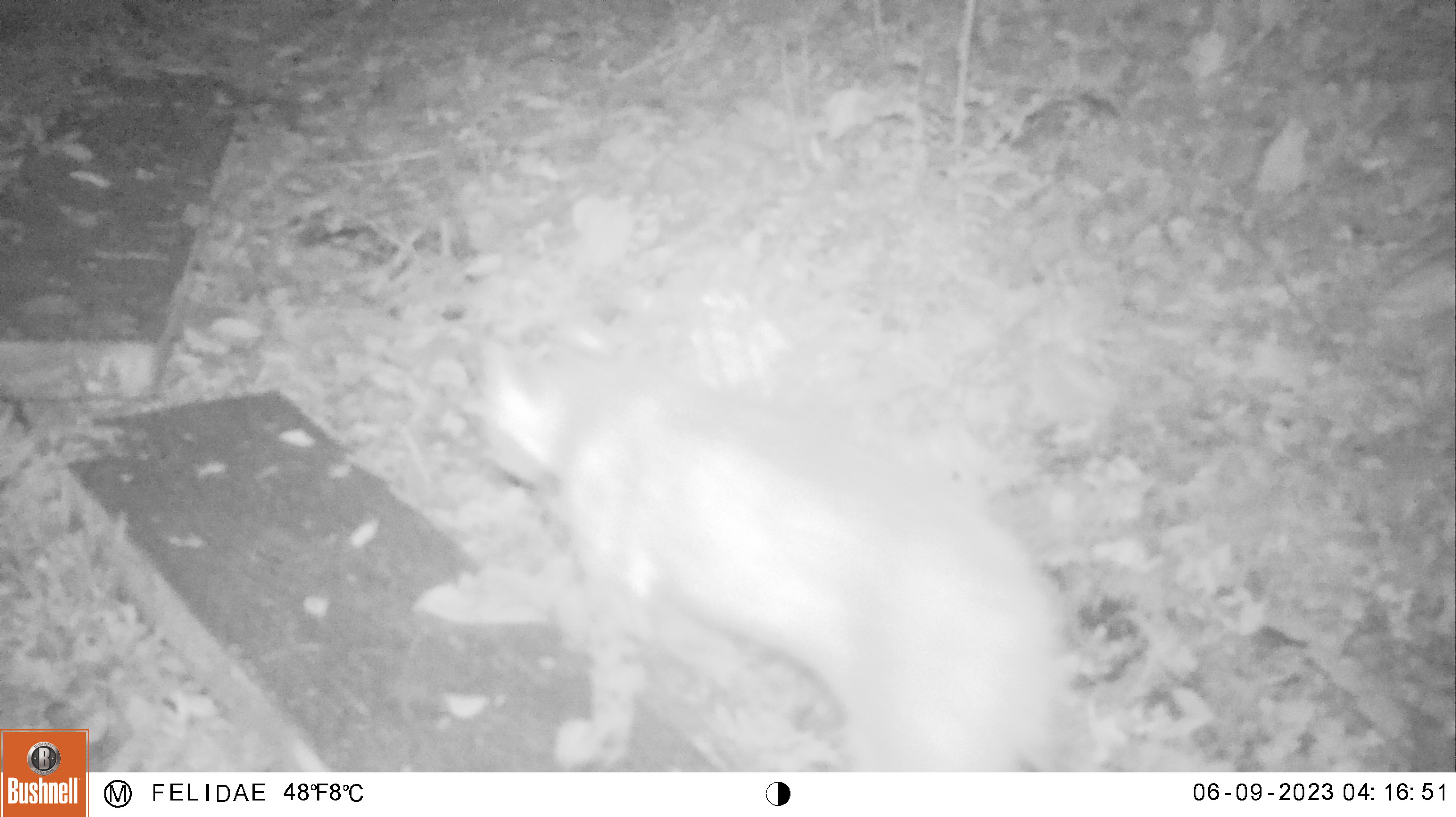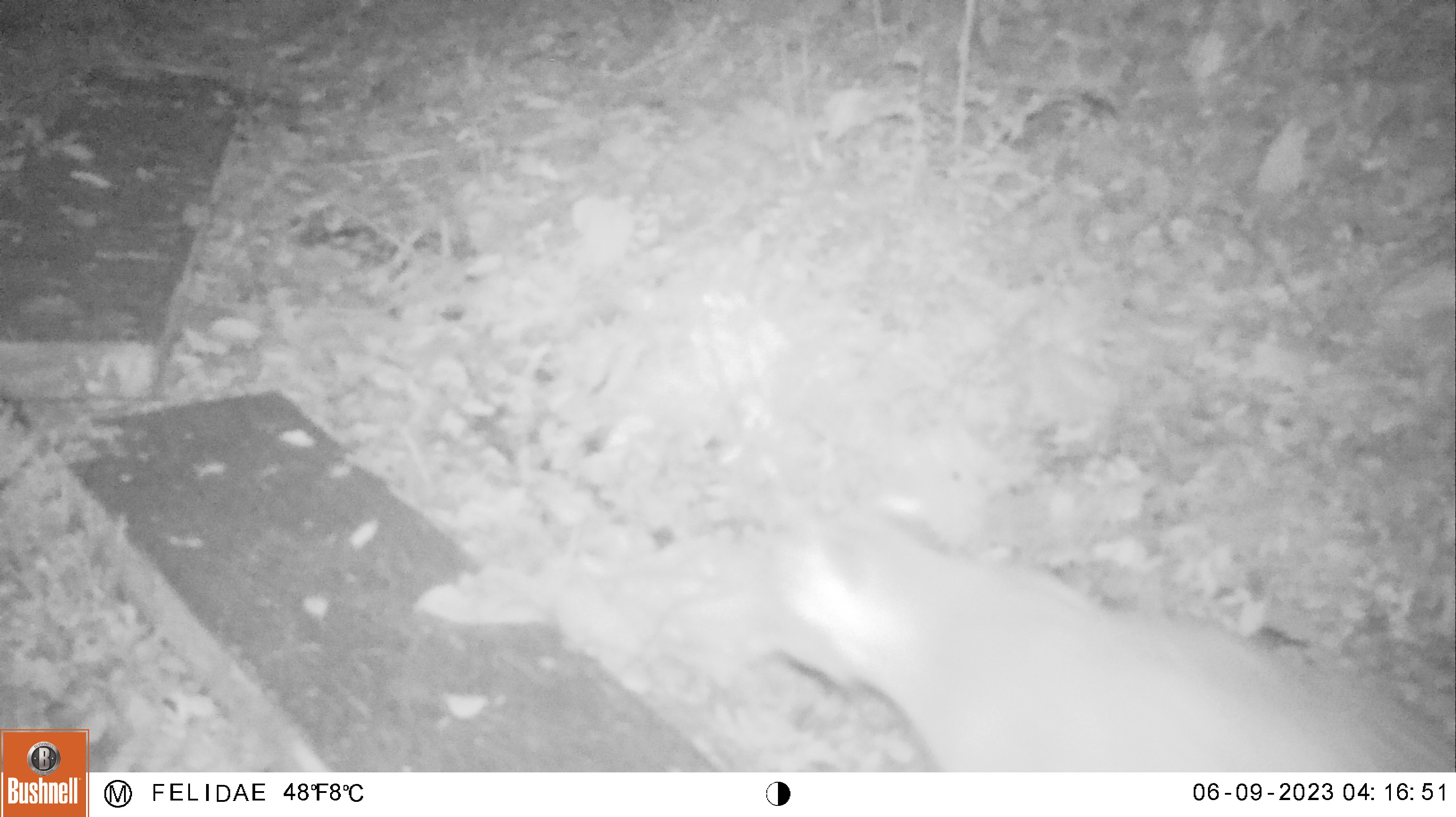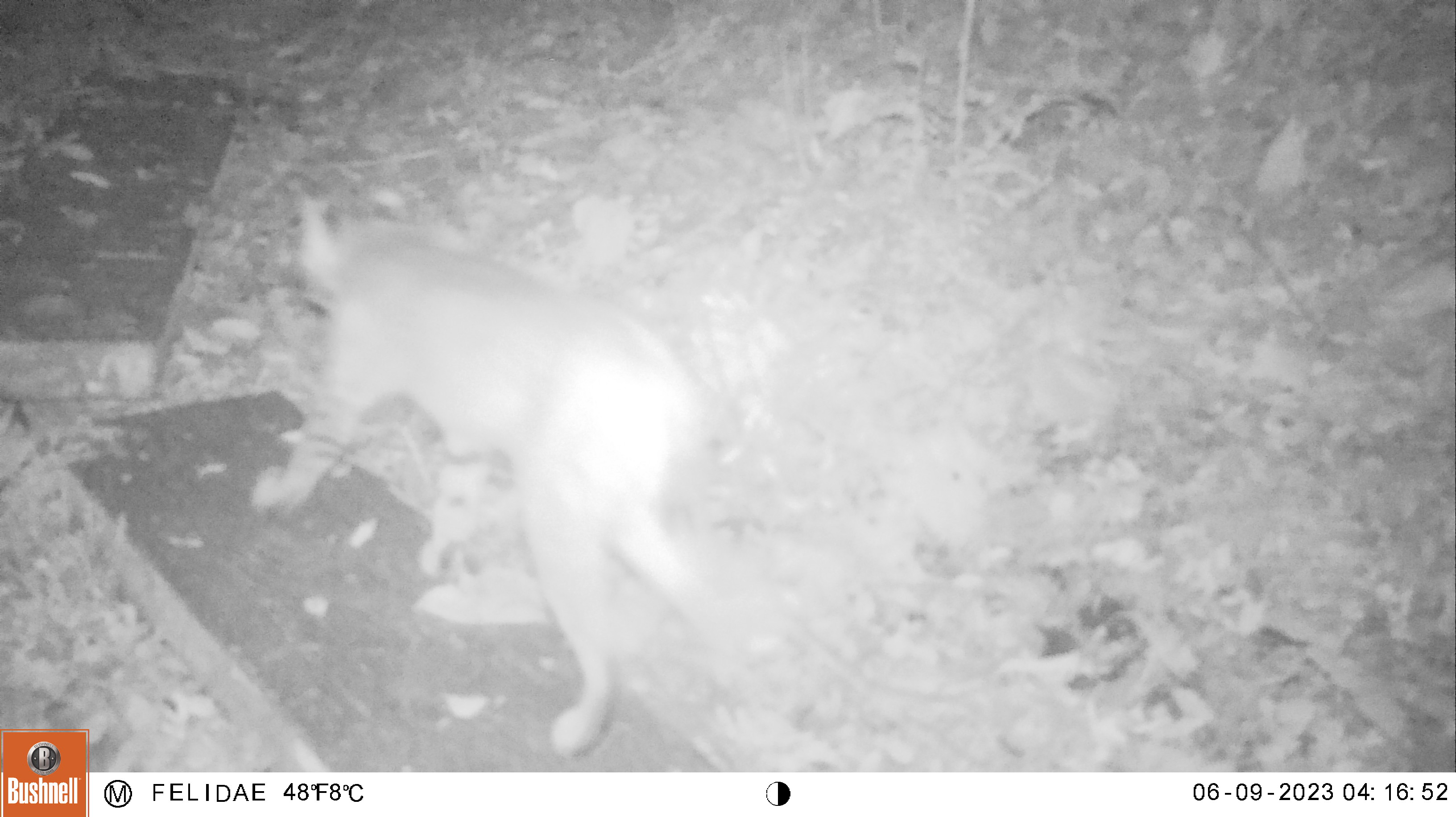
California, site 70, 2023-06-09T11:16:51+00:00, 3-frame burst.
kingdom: Animalia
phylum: Chordata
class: Mammalia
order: Carnivora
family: Felidae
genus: Lynx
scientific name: Lynx rufus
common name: bobcat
Bobcat (Lynx rufus).